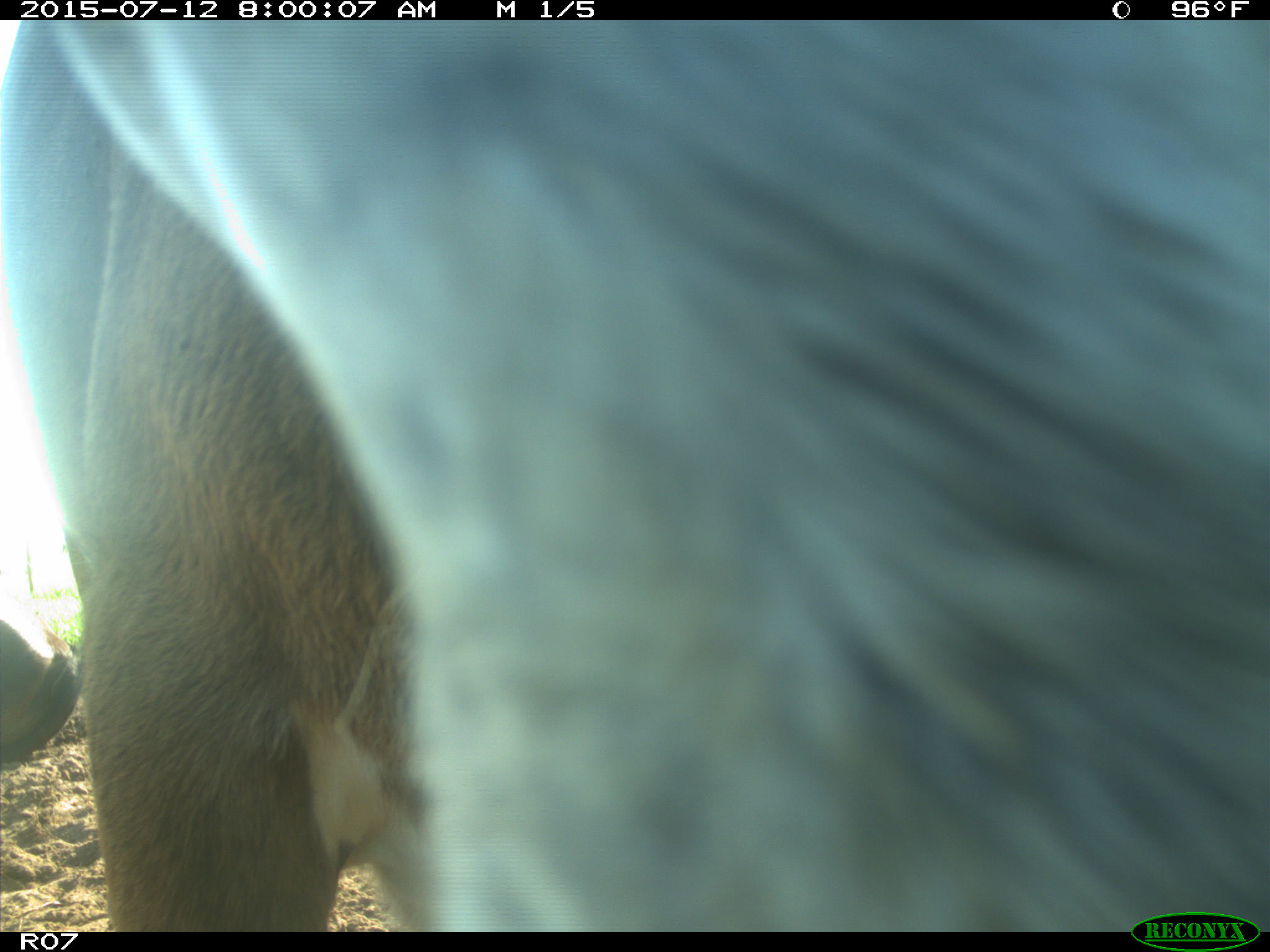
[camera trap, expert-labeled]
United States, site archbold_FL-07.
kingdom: Animalia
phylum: Chordata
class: Mammalia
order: Artiodactyla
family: Bovidae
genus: Bos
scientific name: Bos taurus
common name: domestic cow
Bos taurus (domestic cow).